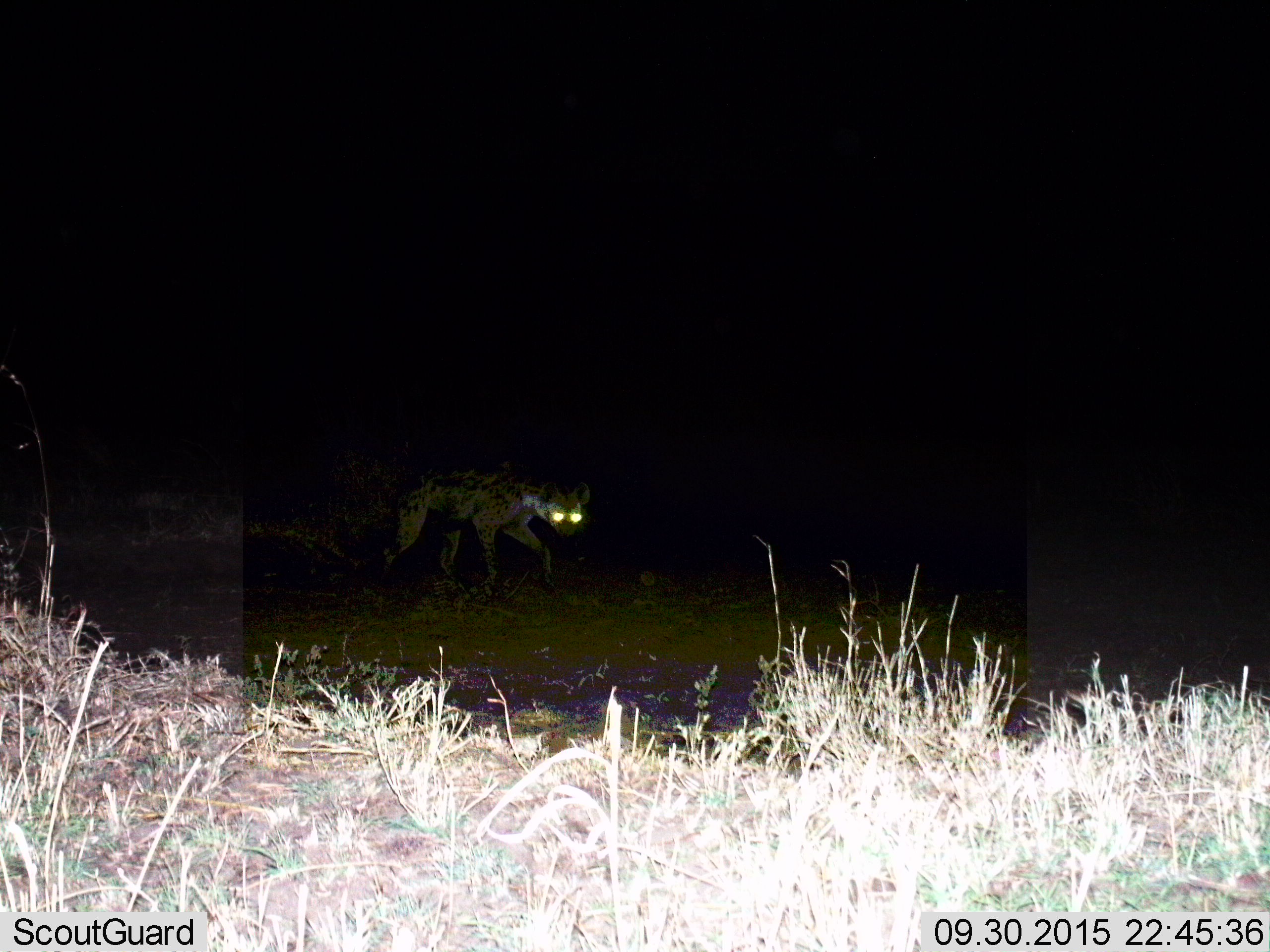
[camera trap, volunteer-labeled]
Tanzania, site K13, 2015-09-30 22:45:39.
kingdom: Animalia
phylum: Chordata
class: Mammalia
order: Carnivora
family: Hyaenidae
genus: Crocuta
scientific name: Crocuta crocuta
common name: spotted hyena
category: hyenaspotted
Hyenaspotted (spotted hyena) (Crocuta crocuta), count 1. Behavior (volunteer vote fractions): standing 22%, resting 0%, moving 78%, interacting 0%. Young present (vote fraction): 0%. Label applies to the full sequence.